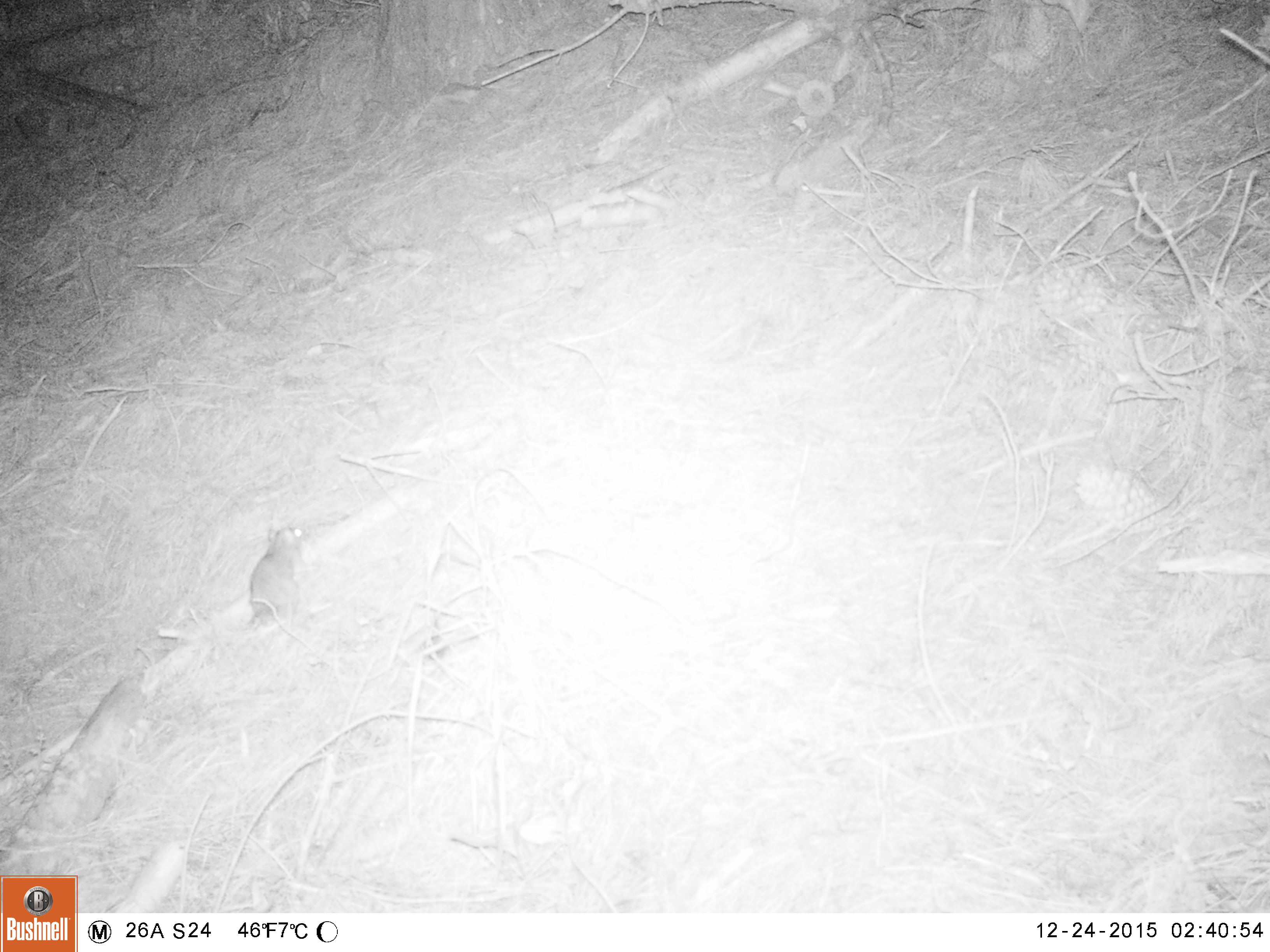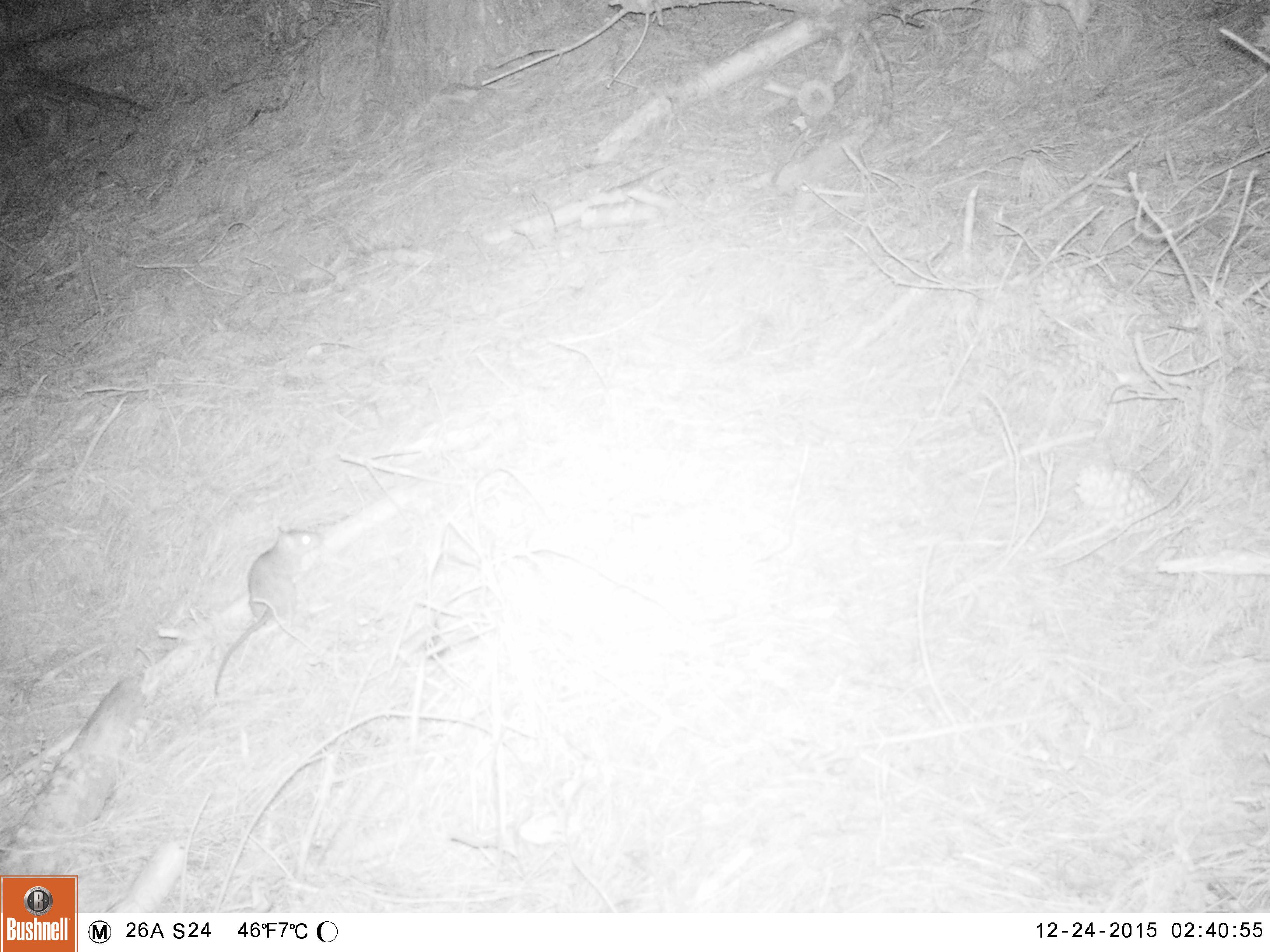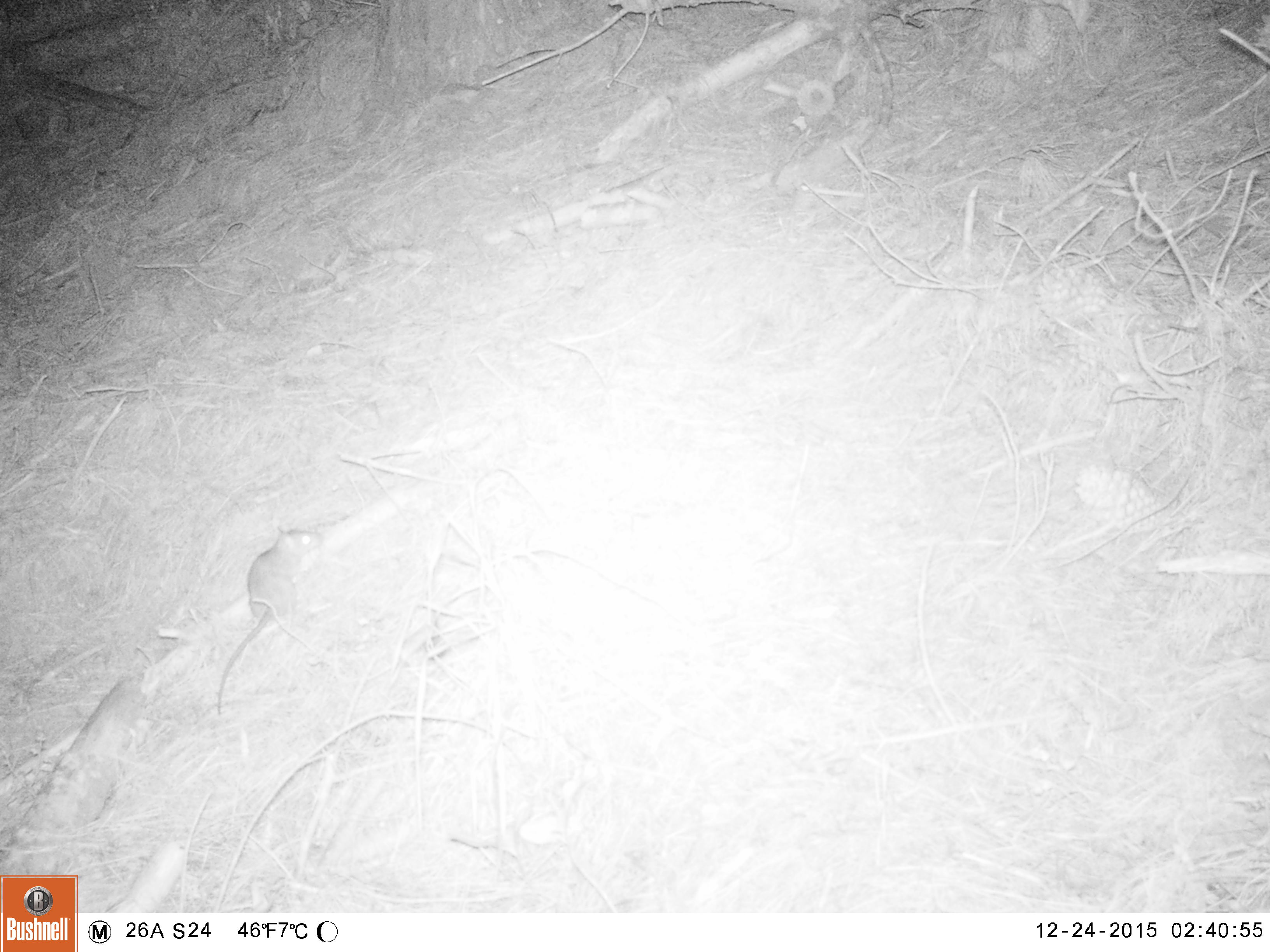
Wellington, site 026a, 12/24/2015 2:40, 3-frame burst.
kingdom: Animalia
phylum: Chordata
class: Mammalia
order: Rodentia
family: Muridae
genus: Rattus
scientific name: Rattus rattus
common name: ship rat